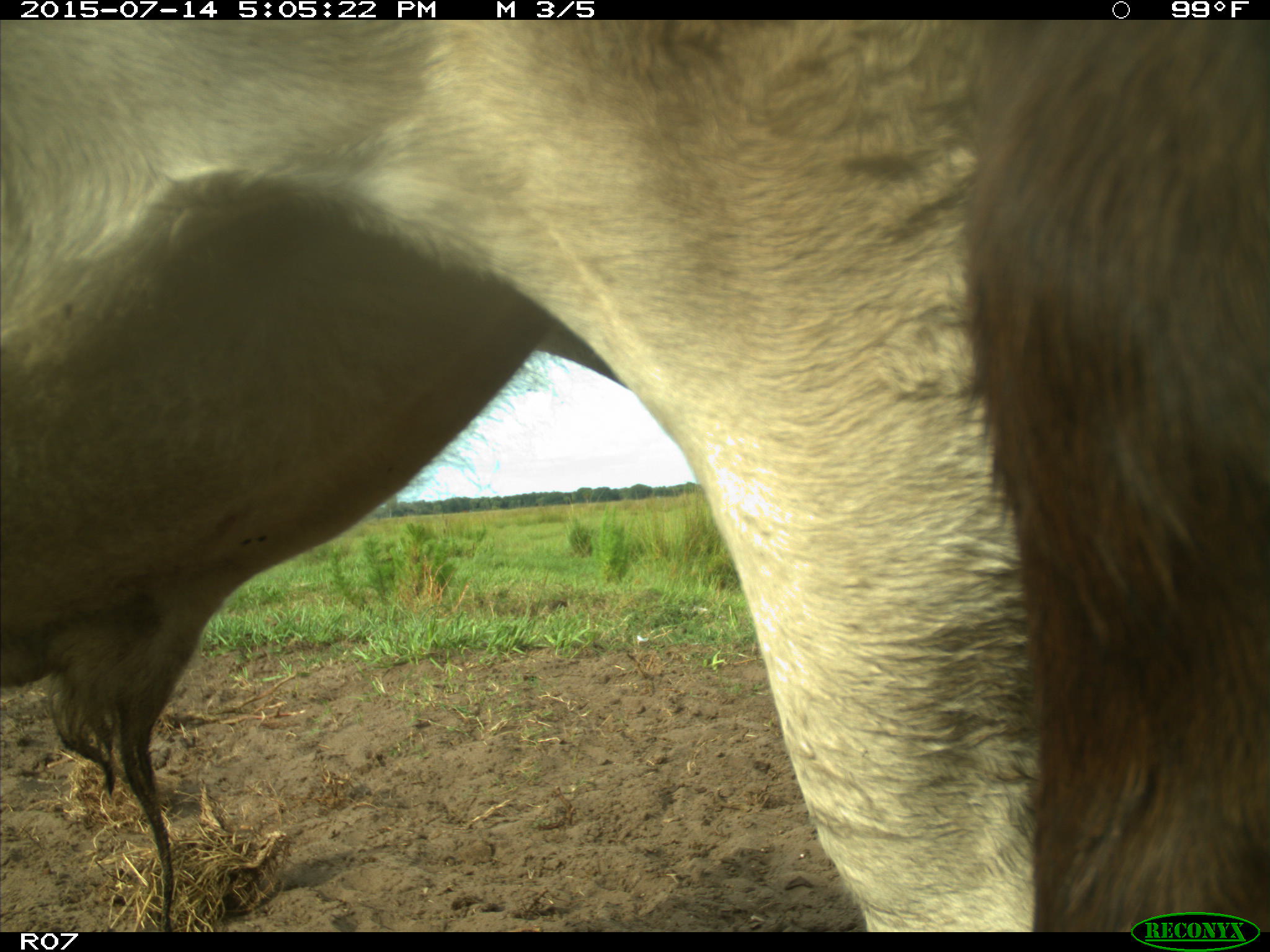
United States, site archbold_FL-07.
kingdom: Animalia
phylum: Chordata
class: Mammalia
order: Artiodactyla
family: Bovidae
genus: Bos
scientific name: Bos taurus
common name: domestic cow